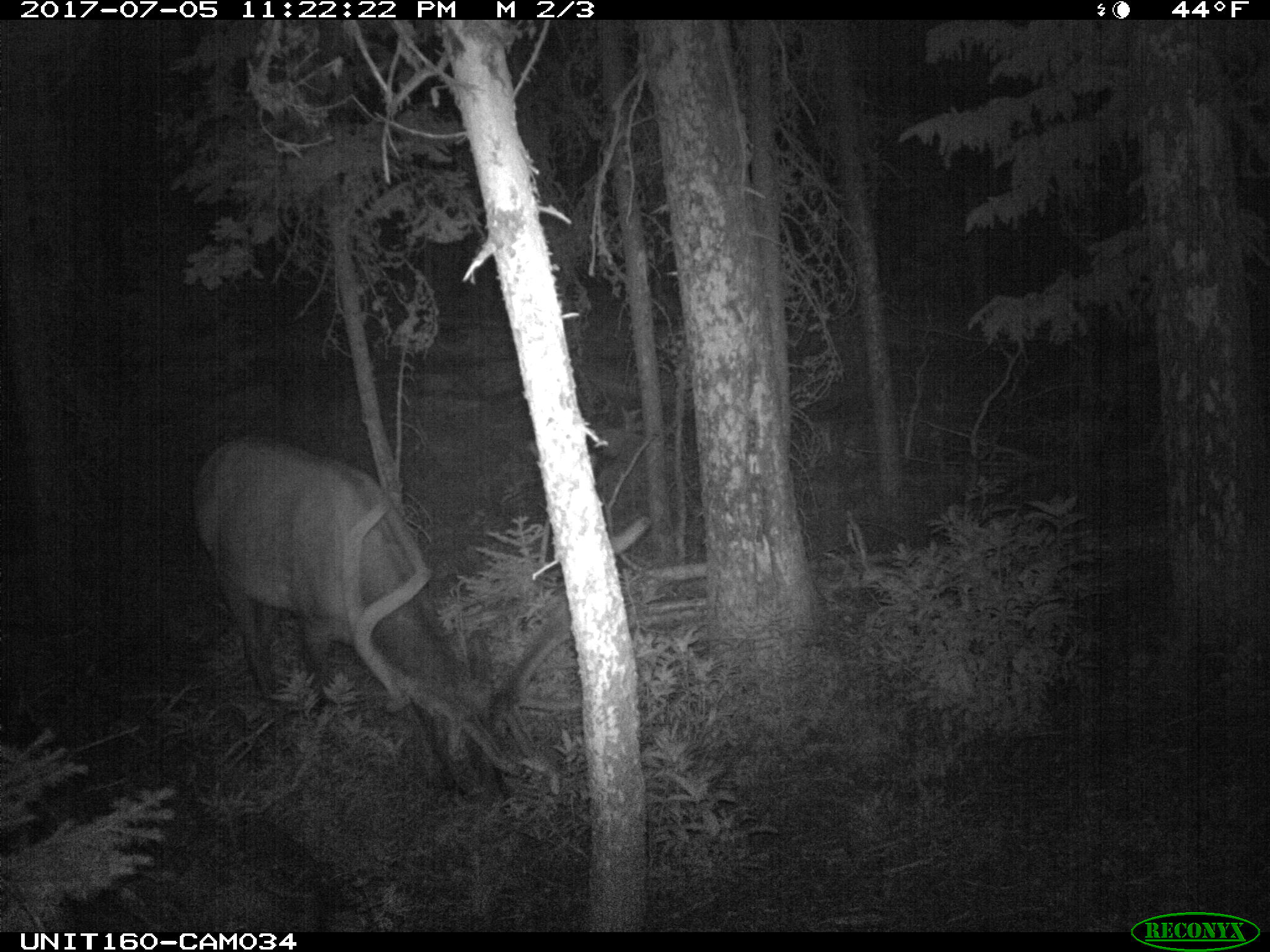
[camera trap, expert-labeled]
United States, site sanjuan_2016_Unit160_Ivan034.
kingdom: Animalia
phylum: Chordata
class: Mammalia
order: Artiodactyla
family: Cervidae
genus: Cervus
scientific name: Cervus elaphus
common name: red deer